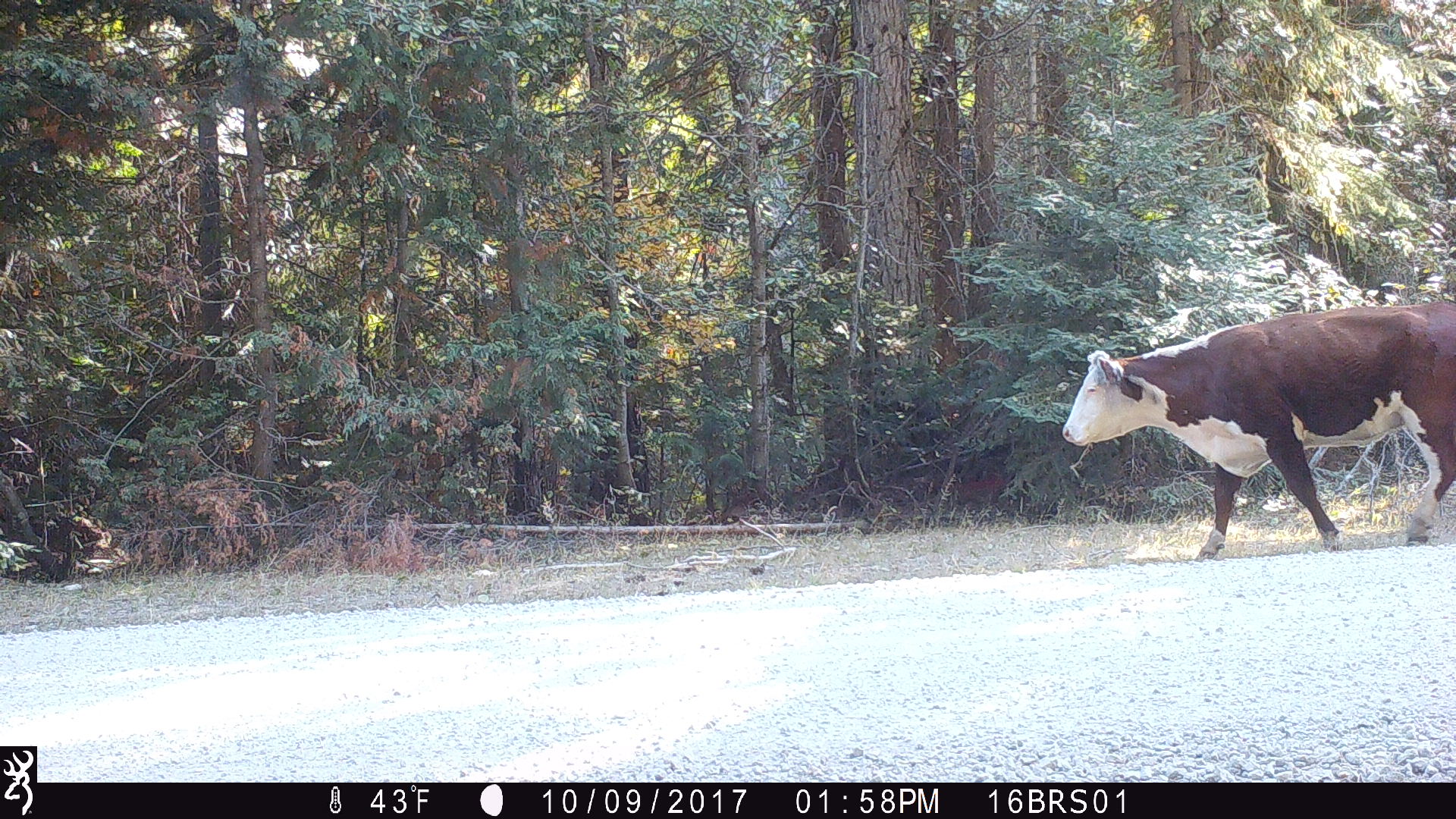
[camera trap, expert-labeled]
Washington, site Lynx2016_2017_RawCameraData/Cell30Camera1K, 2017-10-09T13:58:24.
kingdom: Animalia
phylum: Chordata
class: Mammalia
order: Artiodactyla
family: Bovidae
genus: Bos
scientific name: Bos taurus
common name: domestic cattle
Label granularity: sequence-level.